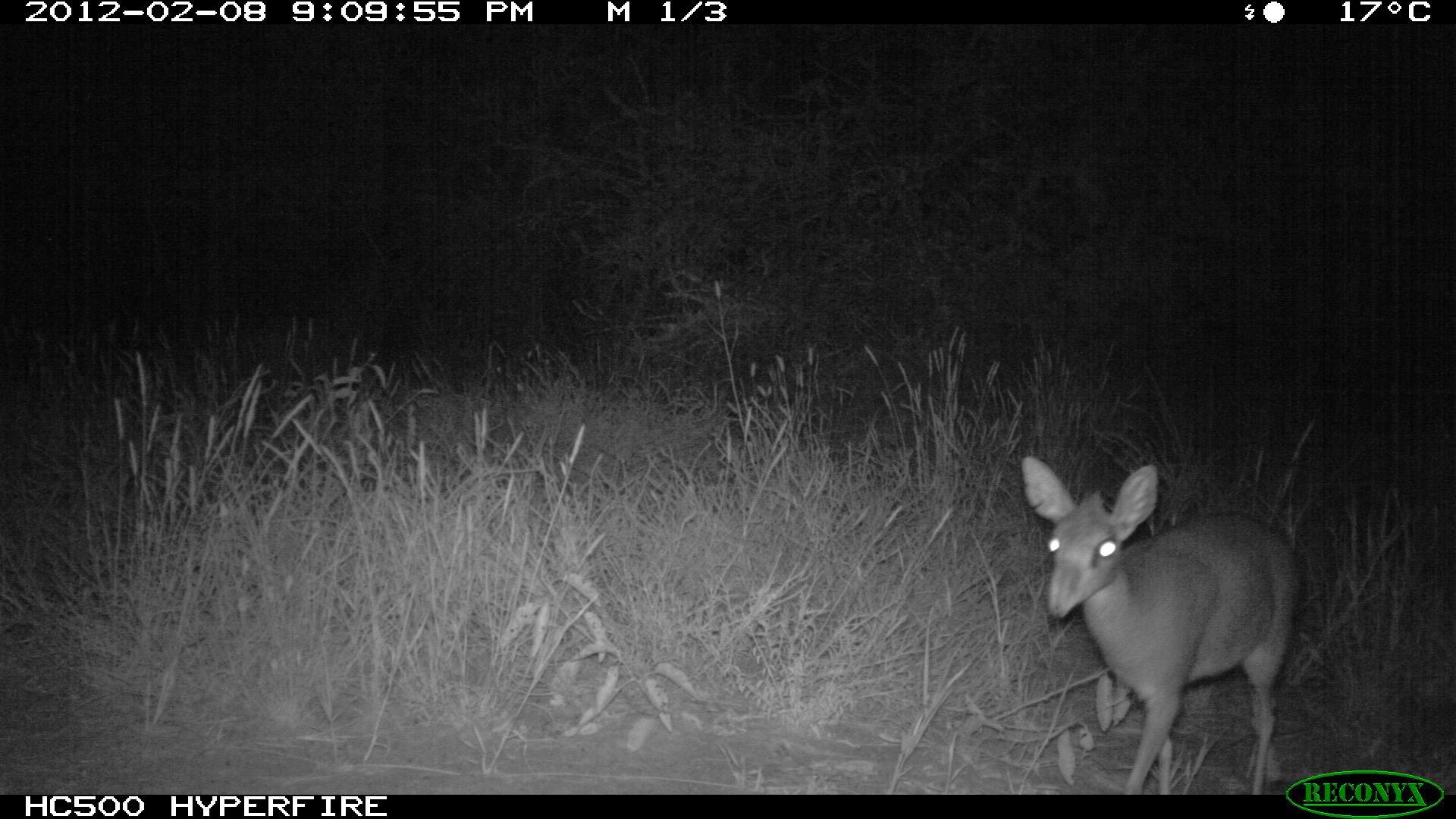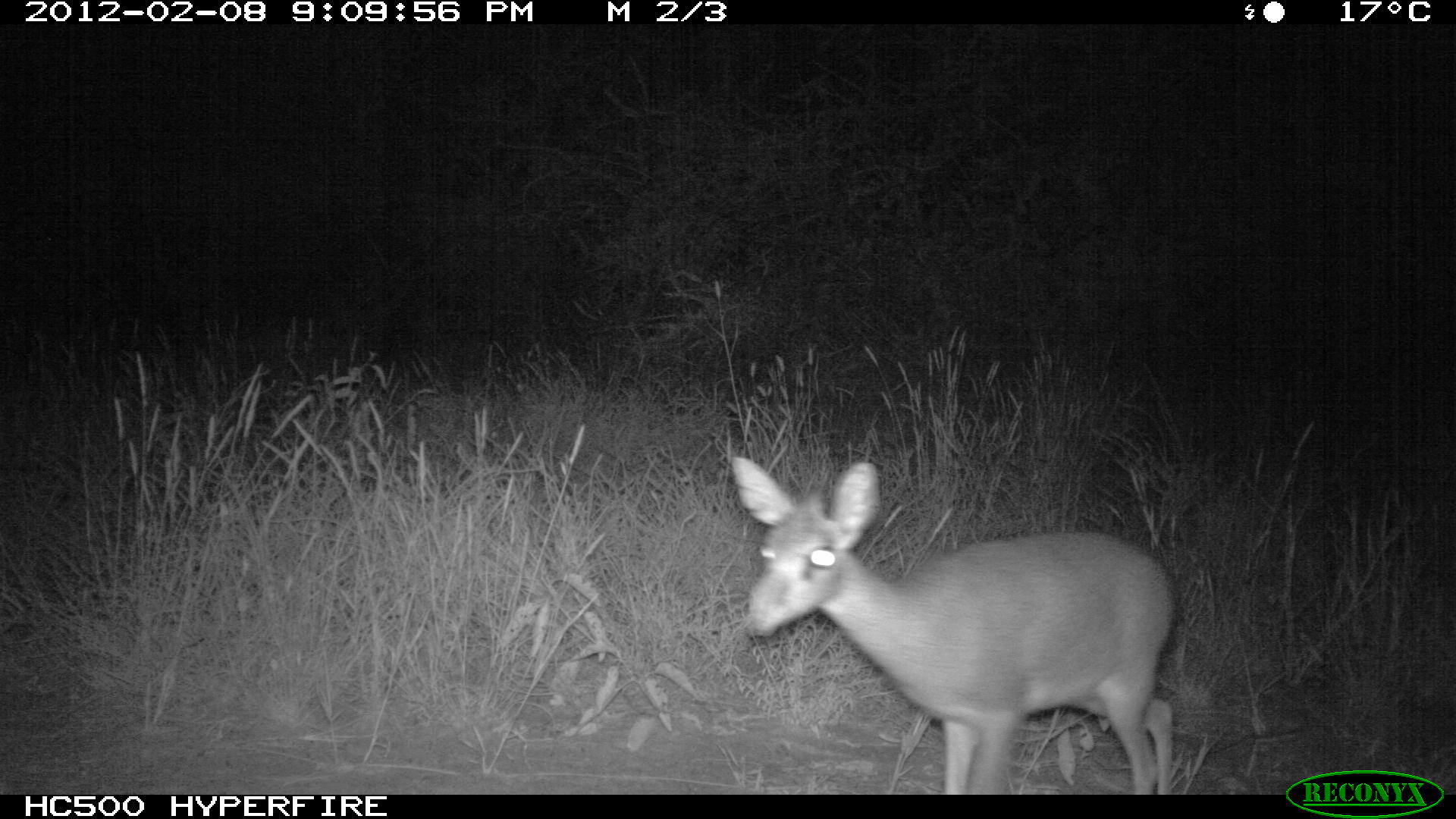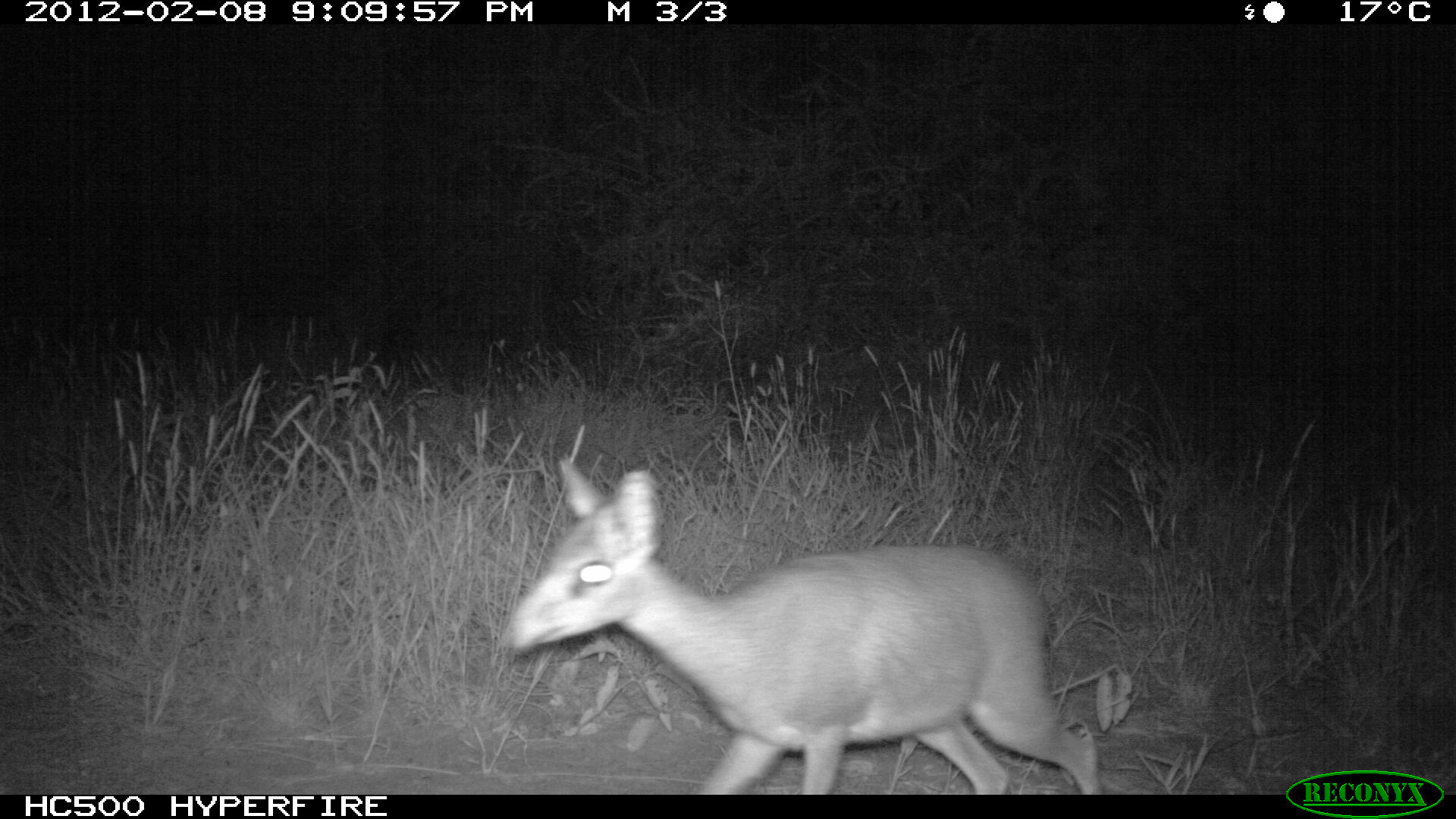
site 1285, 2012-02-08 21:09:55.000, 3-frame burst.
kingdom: Animalia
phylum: Chordata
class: Mammalia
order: Artiodactyla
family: Bovidae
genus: Madoqua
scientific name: Madoqua guentheri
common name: günther's dik-dik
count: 1